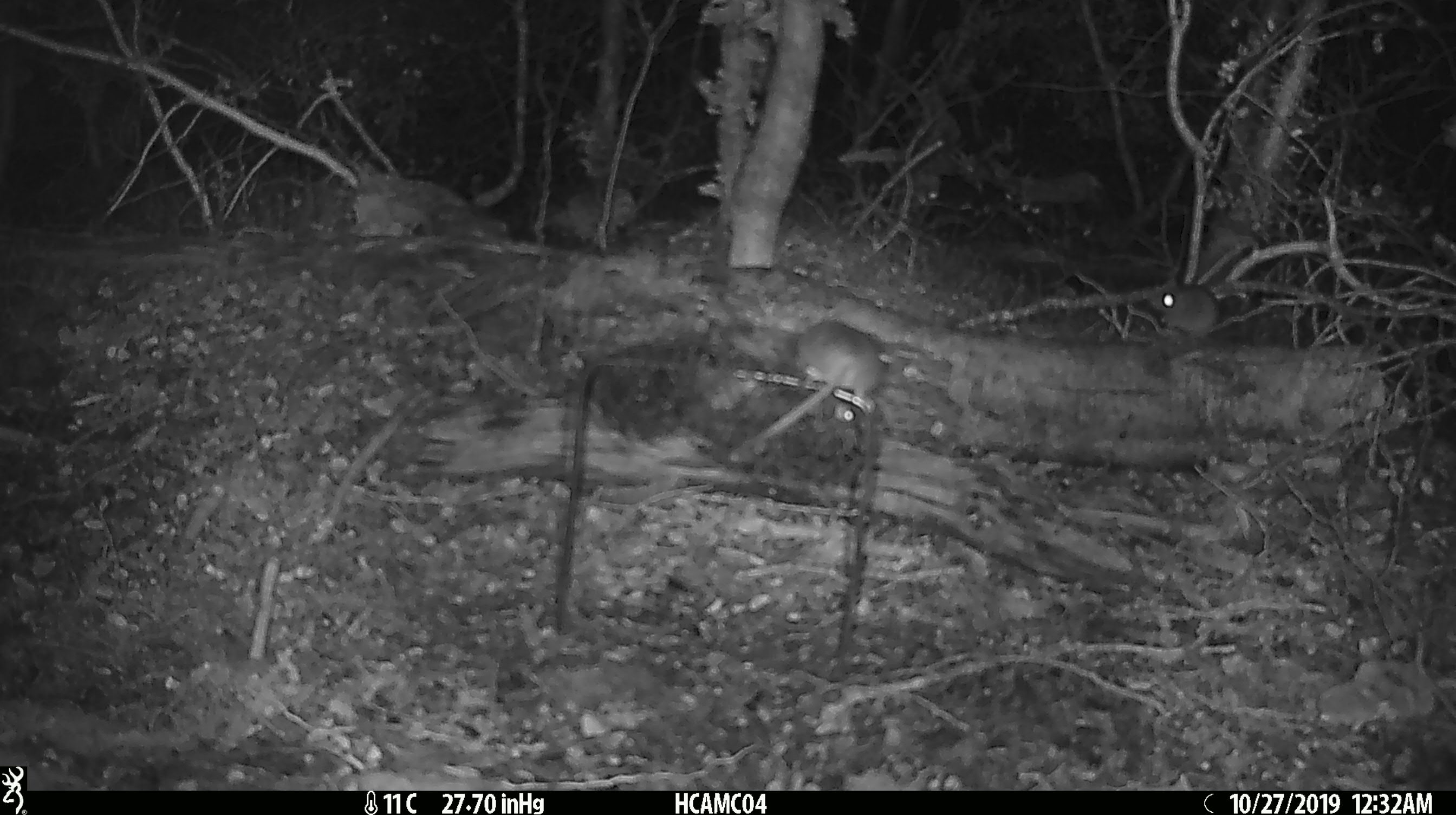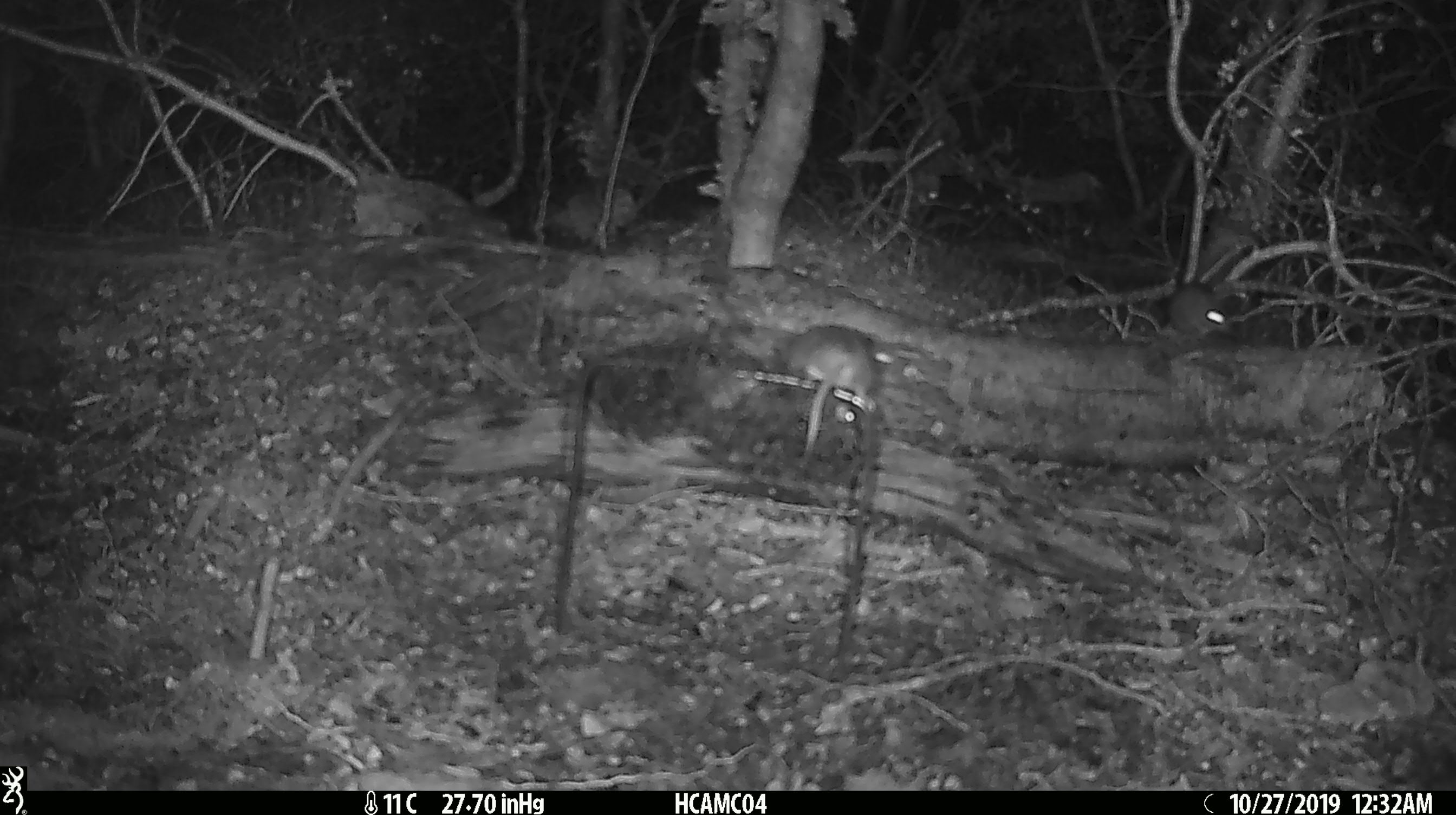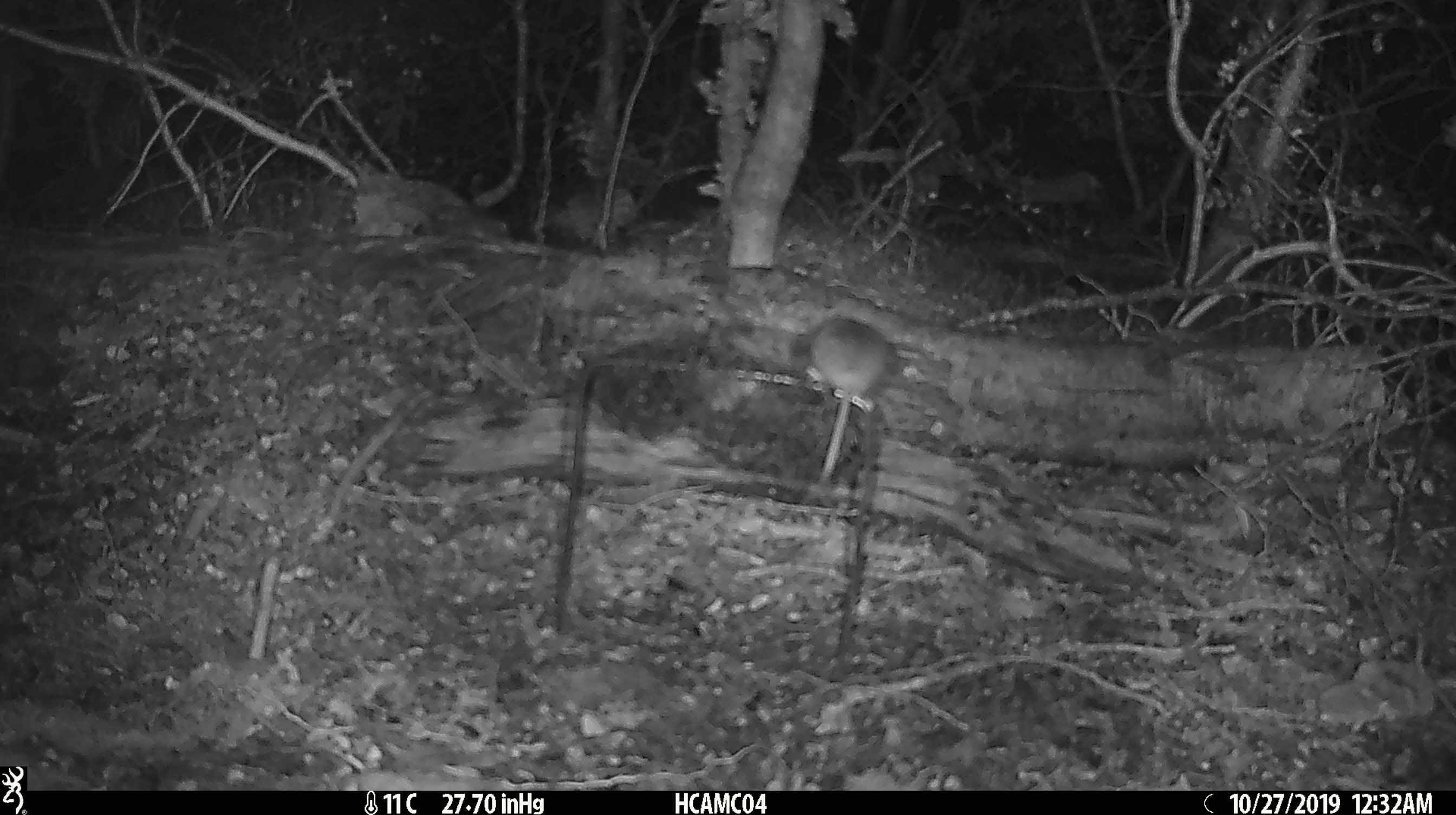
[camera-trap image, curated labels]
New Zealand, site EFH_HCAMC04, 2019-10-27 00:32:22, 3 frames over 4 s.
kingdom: Animalia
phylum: Chordata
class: Mammalia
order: Rodentia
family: Muridae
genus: Mus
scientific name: Mus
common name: mouse